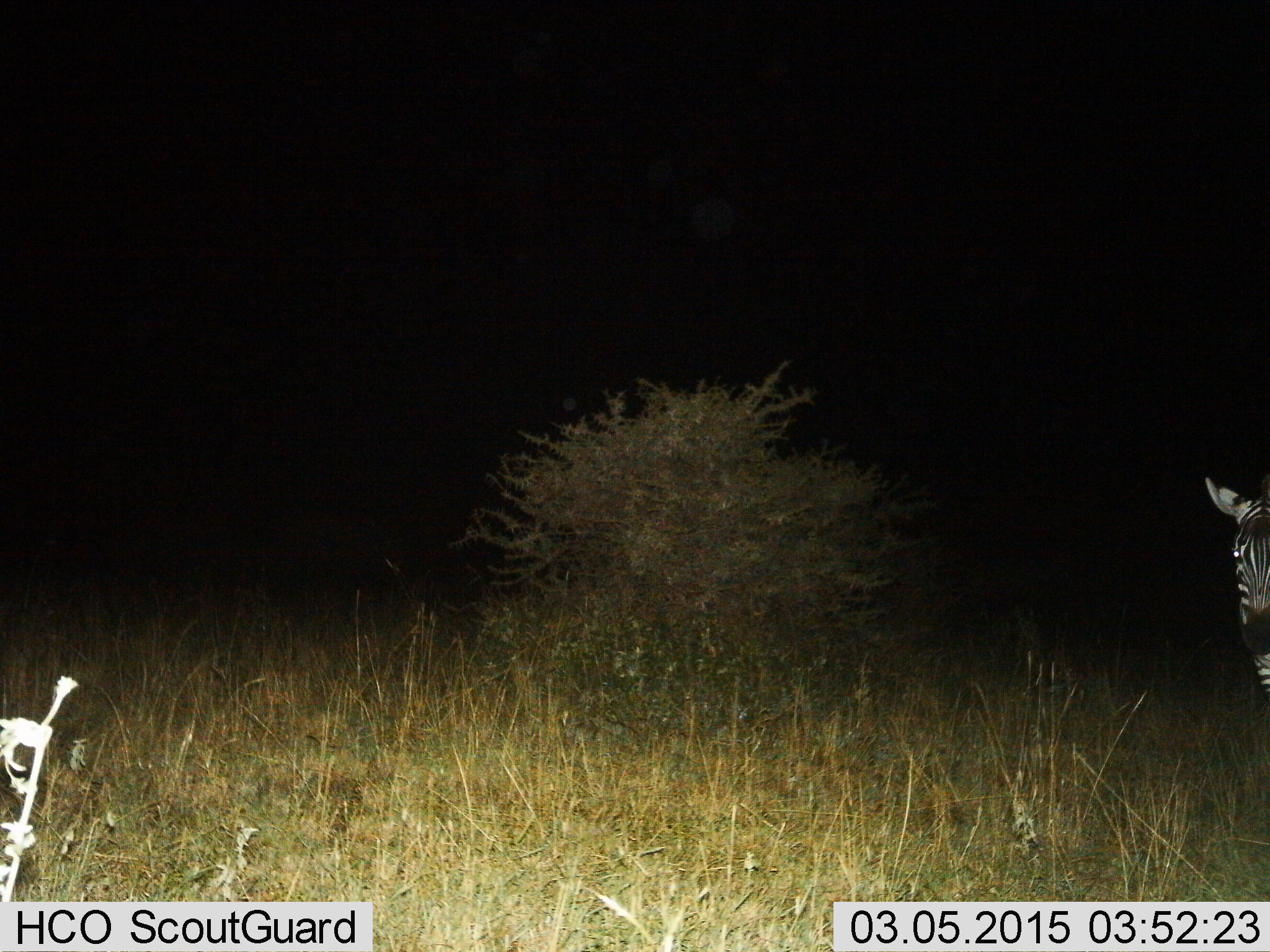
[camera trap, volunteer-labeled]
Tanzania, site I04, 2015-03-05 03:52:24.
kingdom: Animalia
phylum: Chordata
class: Mammalia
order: Perissodactyla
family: Equidae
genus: Equus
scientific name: Equus quagga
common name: plains zebra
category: zebra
Zebra (plains zebra) (Equus quagga), count 1. Behavior (volunteer vote fractions): standing 40%, resting 0%, moving 60%, interacting 0%. Young present (vote fraction): 0%. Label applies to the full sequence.